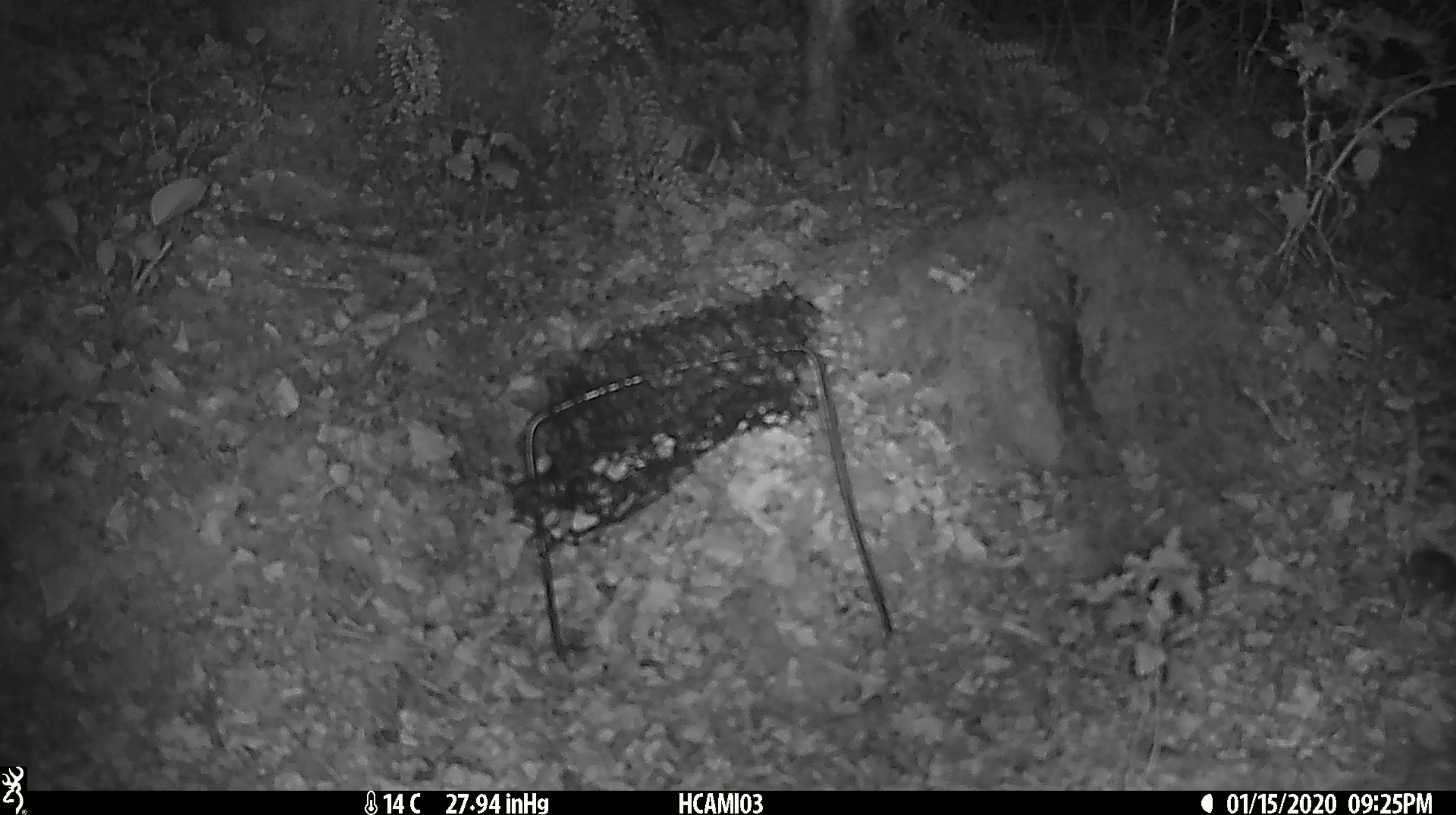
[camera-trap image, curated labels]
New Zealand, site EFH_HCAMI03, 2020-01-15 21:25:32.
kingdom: Animalia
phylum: Chordata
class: Mammalia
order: Rodentia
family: Muridae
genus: Mus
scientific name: Mus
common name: mouse